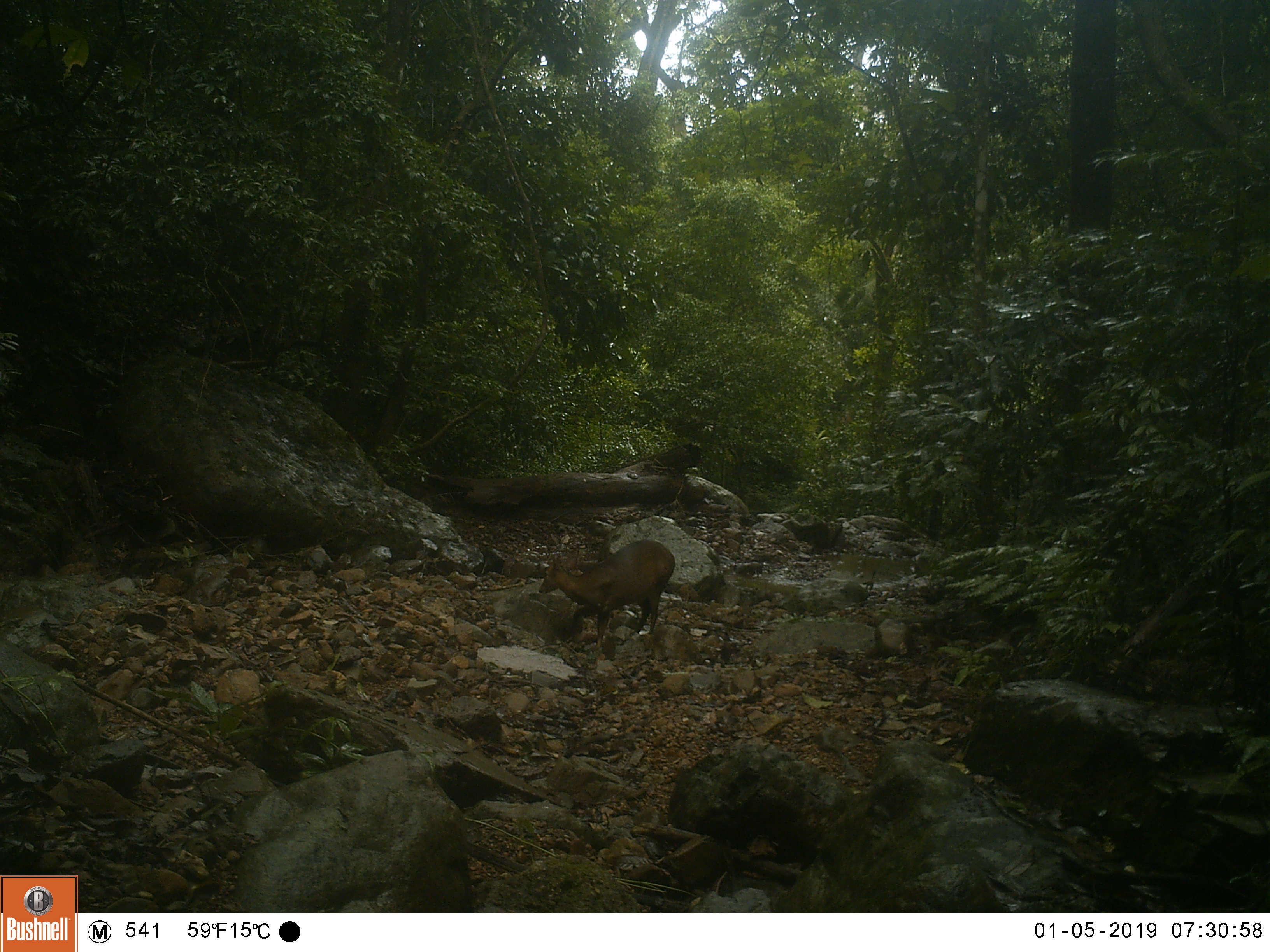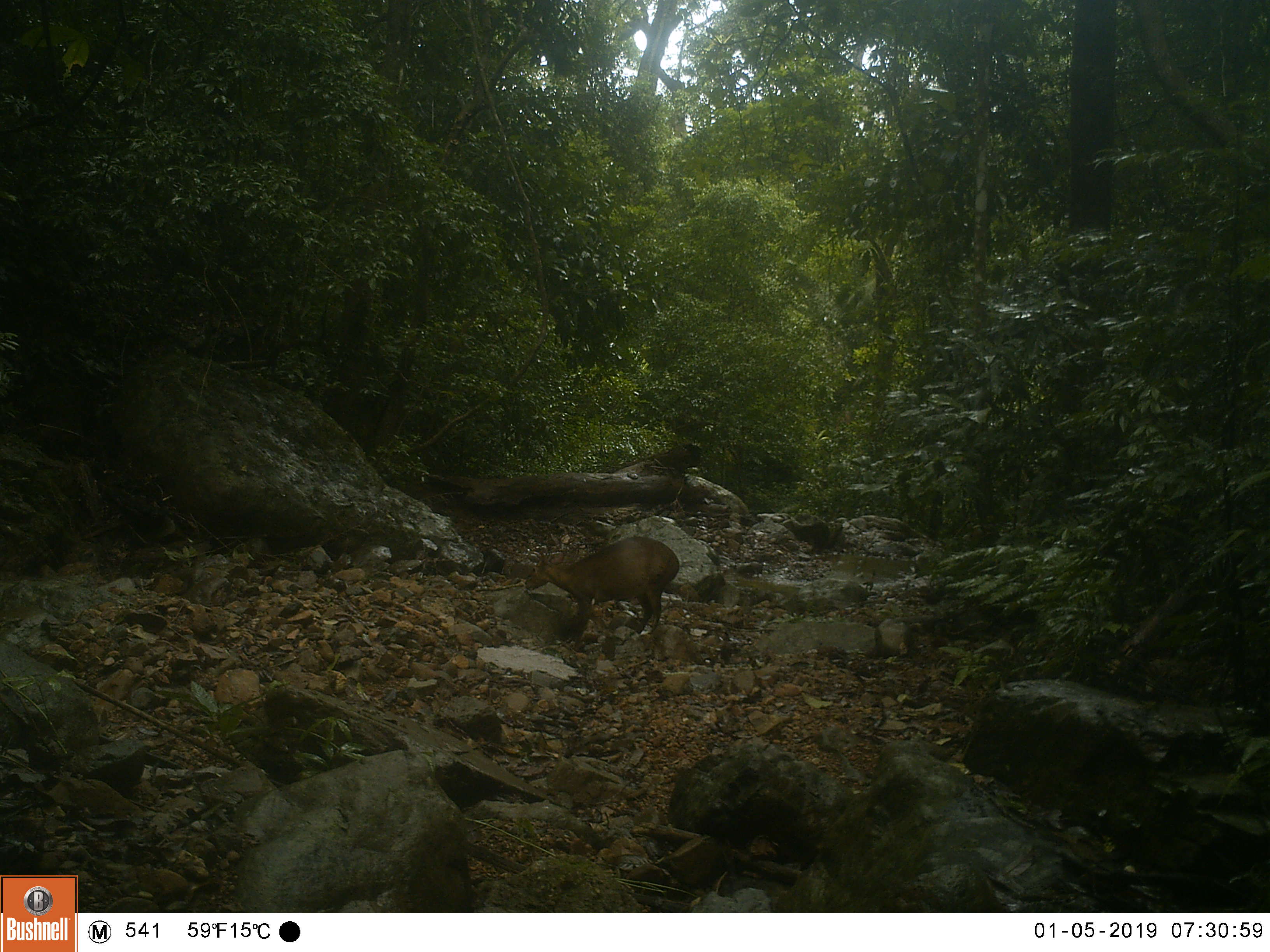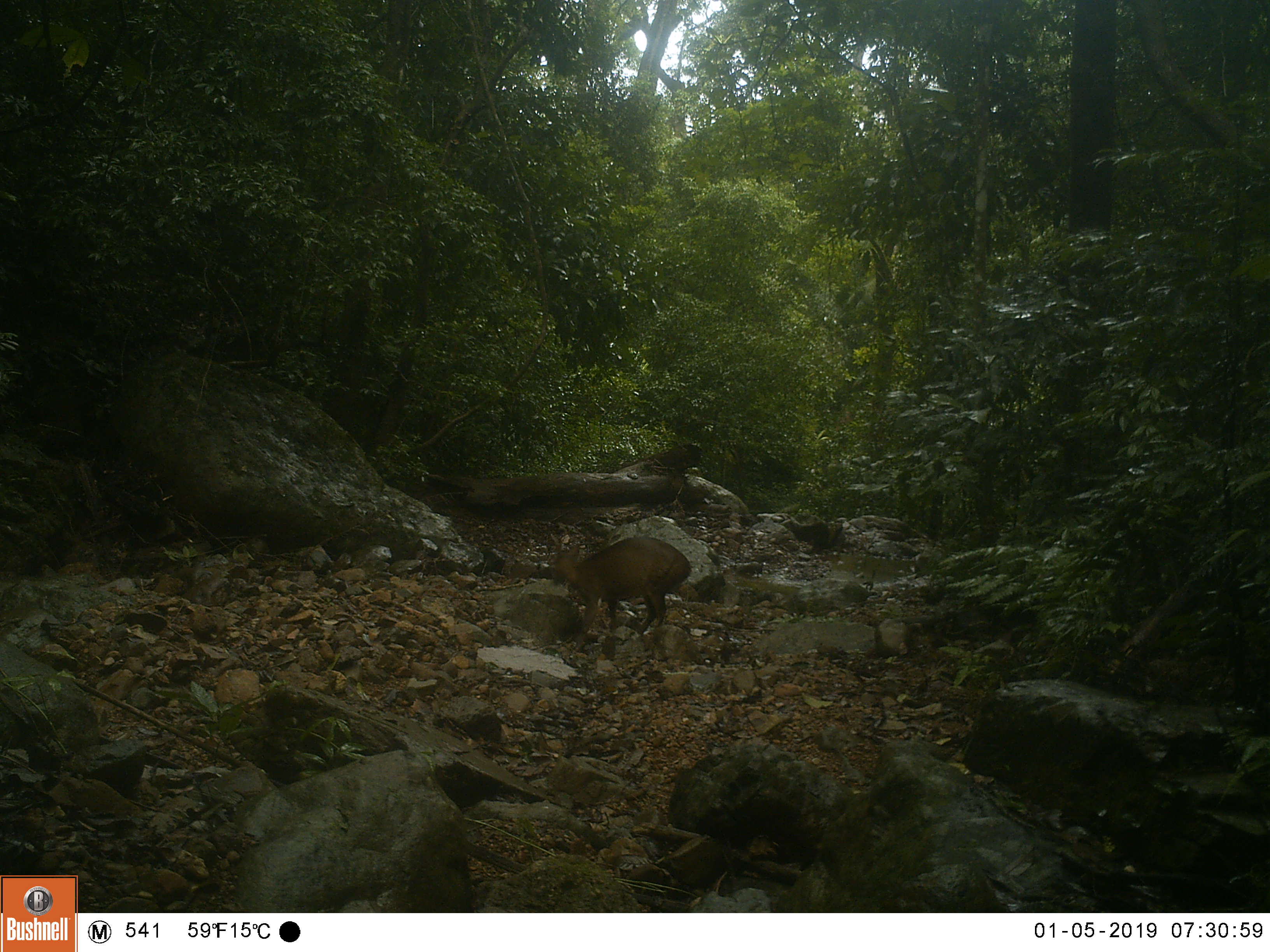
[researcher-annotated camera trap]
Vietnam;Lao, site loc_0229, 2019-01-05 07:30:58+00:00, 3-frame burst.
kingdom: Animalia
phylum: Chordata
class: Mammalia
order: Artiodactyla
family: Cervidae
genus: Muntiacus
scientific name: Muntiacus vuquangensis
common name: large-antlered muntjac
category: large antlered muntjac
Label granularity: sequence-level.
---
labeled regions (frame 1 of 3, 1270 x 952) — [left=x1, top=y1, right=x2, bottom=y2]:
large antlered muntjac: [left=537, top=539, right=675, bottom=649]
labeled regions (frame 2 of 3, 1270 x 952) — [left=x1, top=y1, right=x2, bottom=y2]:
large antlered muntjac: [left=525, top=536, right=680, bottom=651]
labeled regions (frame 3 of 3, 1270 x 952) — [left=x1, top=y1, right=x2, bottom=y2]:
large antlered muntjac: [left=551, top=533, right=692, bottom=653]